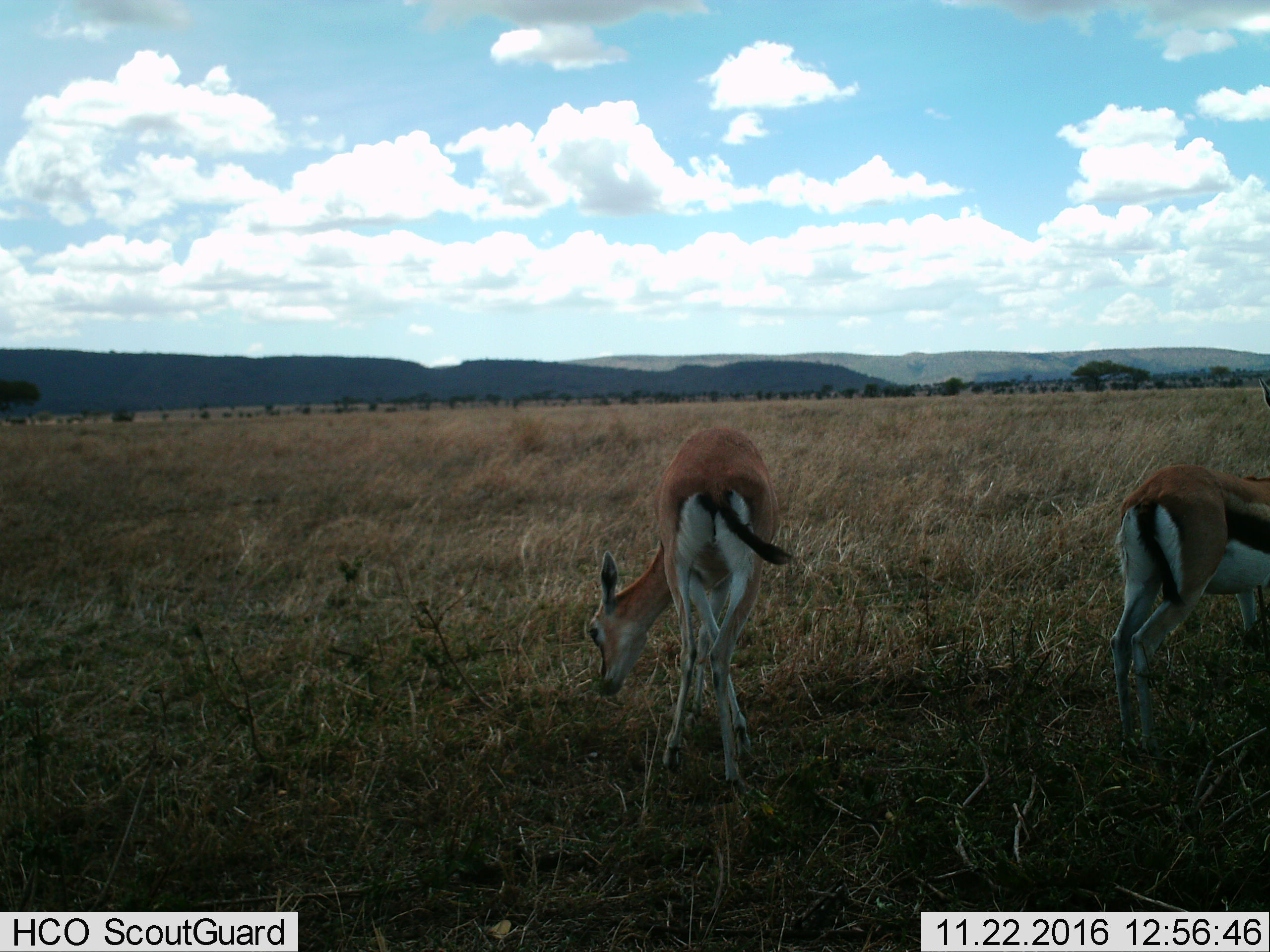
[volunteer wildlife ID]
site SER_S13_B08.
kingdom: Animalia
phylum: Chordata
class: Mammalia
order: Artiodactyla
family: Bovidae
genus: Eudorcas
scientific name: Eudorcas thomsonii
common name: thomson's gazelle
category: gazellethomsons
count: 2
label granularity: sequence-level